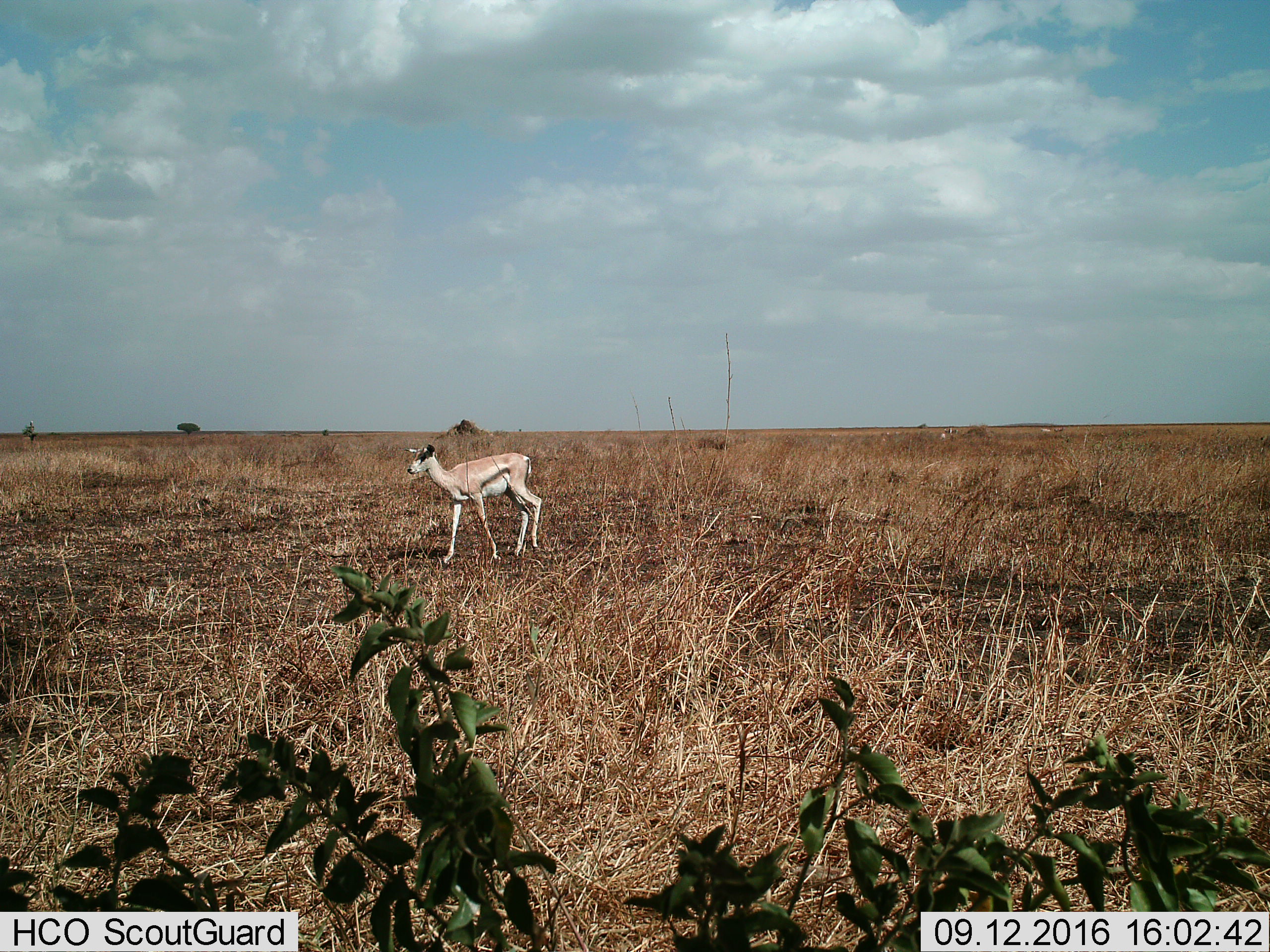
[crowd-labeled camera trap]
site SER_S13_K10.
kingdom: Animalia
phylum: Chordata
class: Mammalia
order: Artiodactyla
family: Bovidae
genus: Nanger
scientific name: Nanger granti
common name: grant's gazelle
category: gazellegrants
Gazellegrants (grant's gazelle) (Nanger granti), count 3. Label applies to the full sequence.